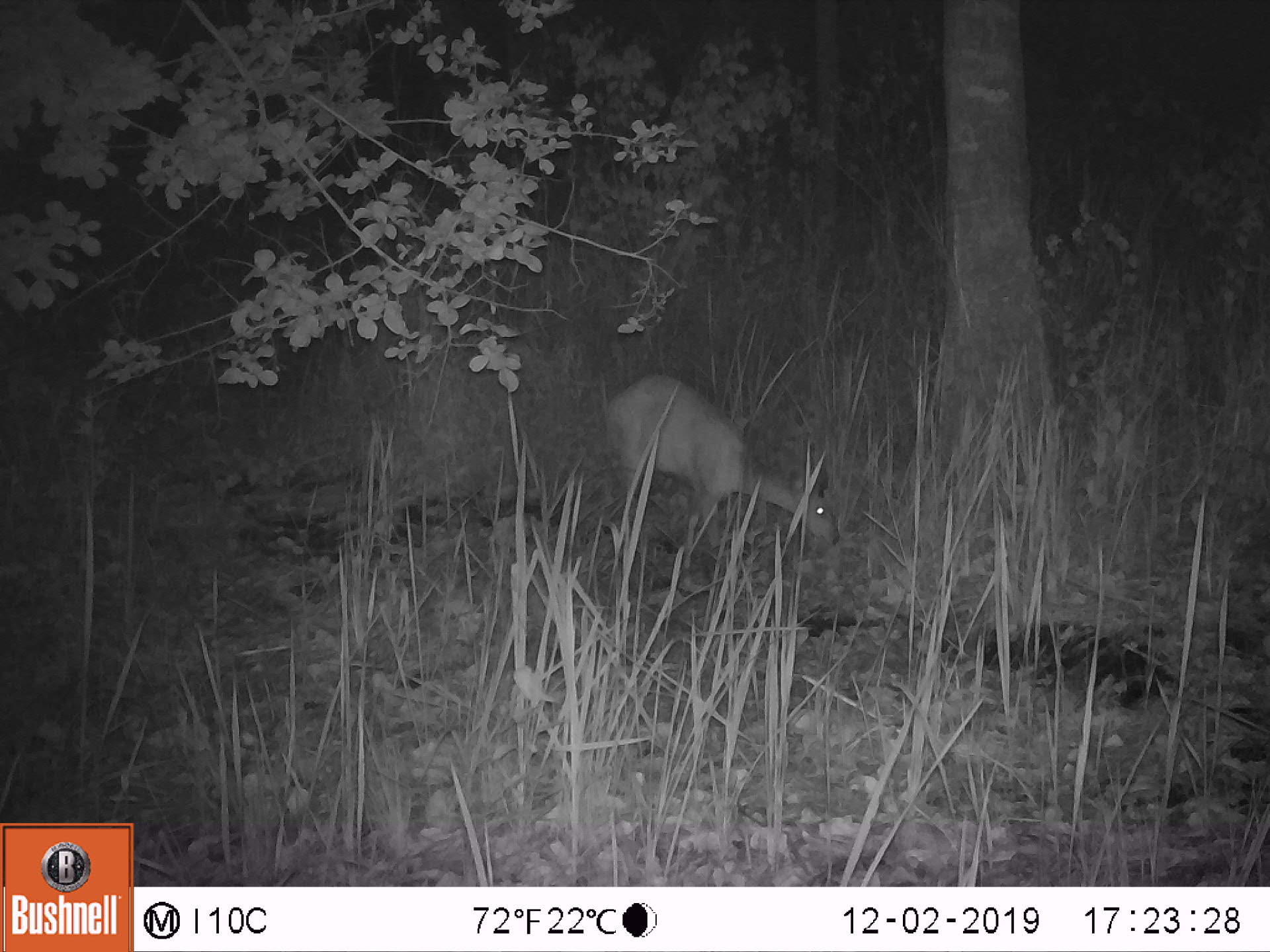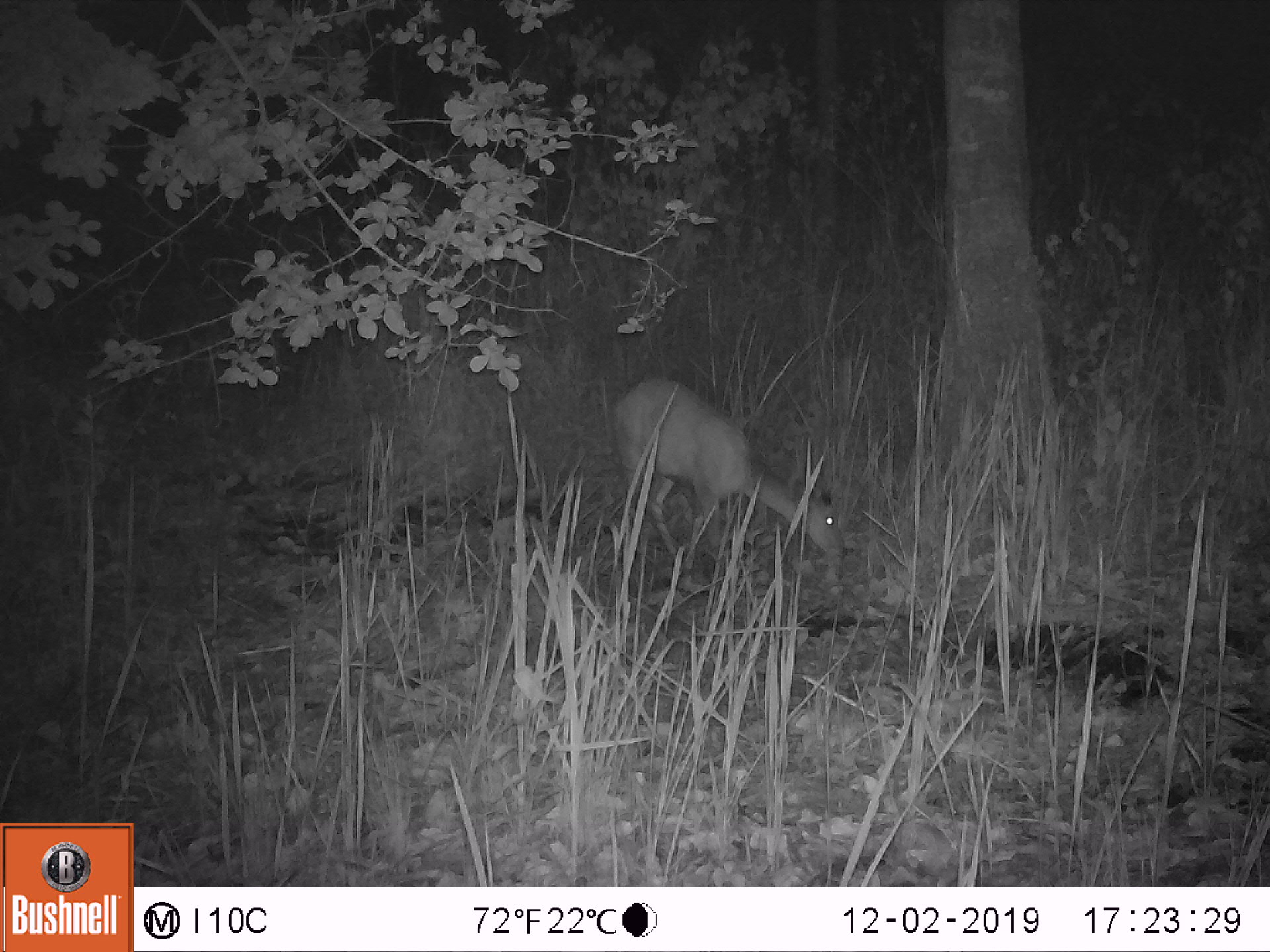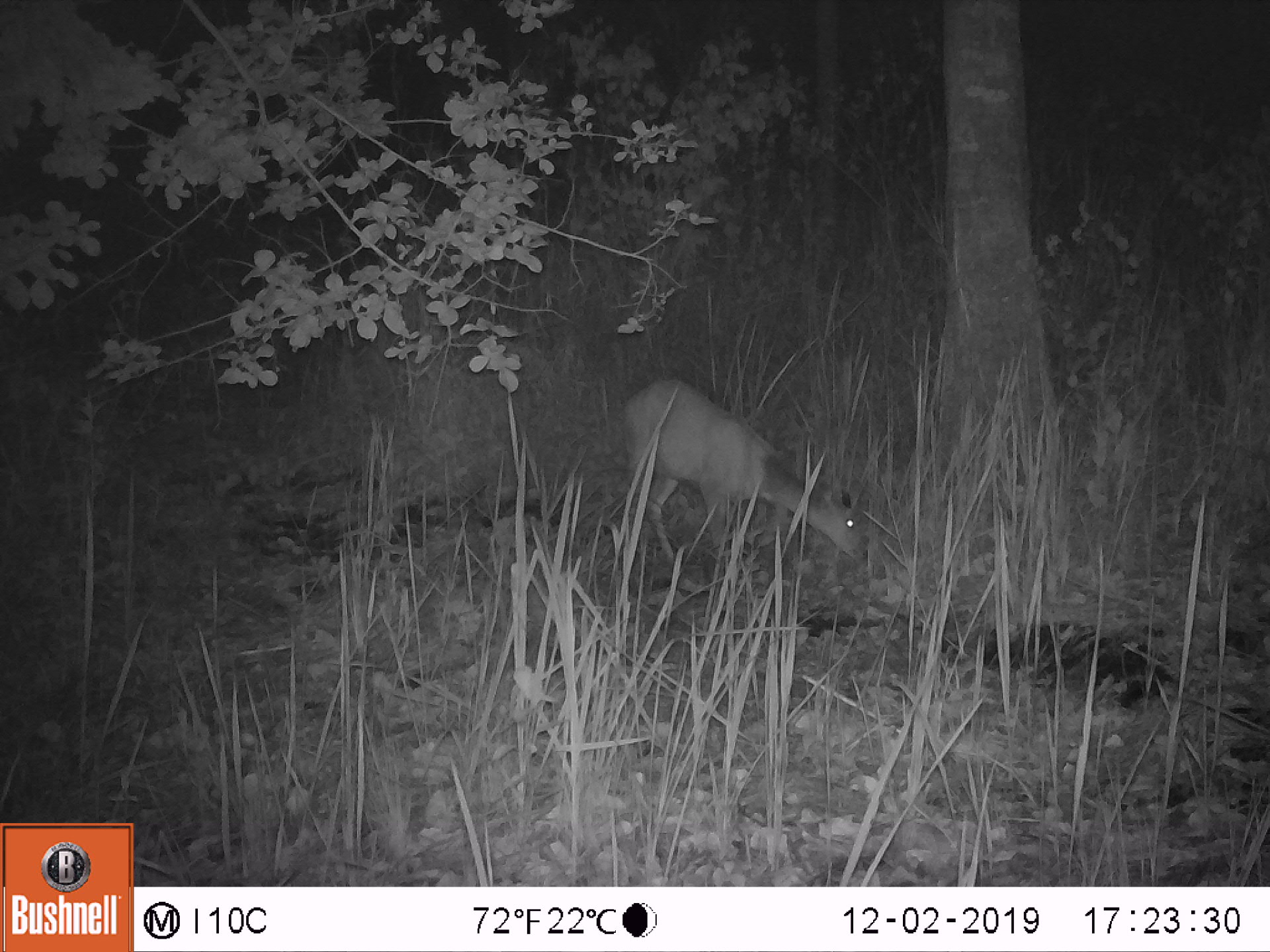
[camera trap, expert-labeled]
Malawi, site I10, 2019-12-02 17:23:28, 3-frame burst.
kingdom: Animalia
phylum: Chordata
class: Mammalia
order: Artiodactyla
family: Bovidae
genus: Tragelaphus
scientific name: Tragelaphus sylvaticus sylvaticus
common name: cape bushbuck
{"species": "cape bushbuck (Tragelaphus sylvaticus sylvaticus)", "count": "1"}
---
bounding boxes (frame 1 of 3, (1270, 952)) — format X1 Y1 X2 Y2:
cape bushbuck: 593 369 842 599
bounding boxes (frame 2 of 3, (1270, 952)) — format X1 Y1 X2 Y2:
cape bushbuck: 607 370 849 591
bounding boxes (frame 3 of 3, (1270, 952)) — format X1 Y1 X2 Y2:
cape bushbuck: 608 371 874 600